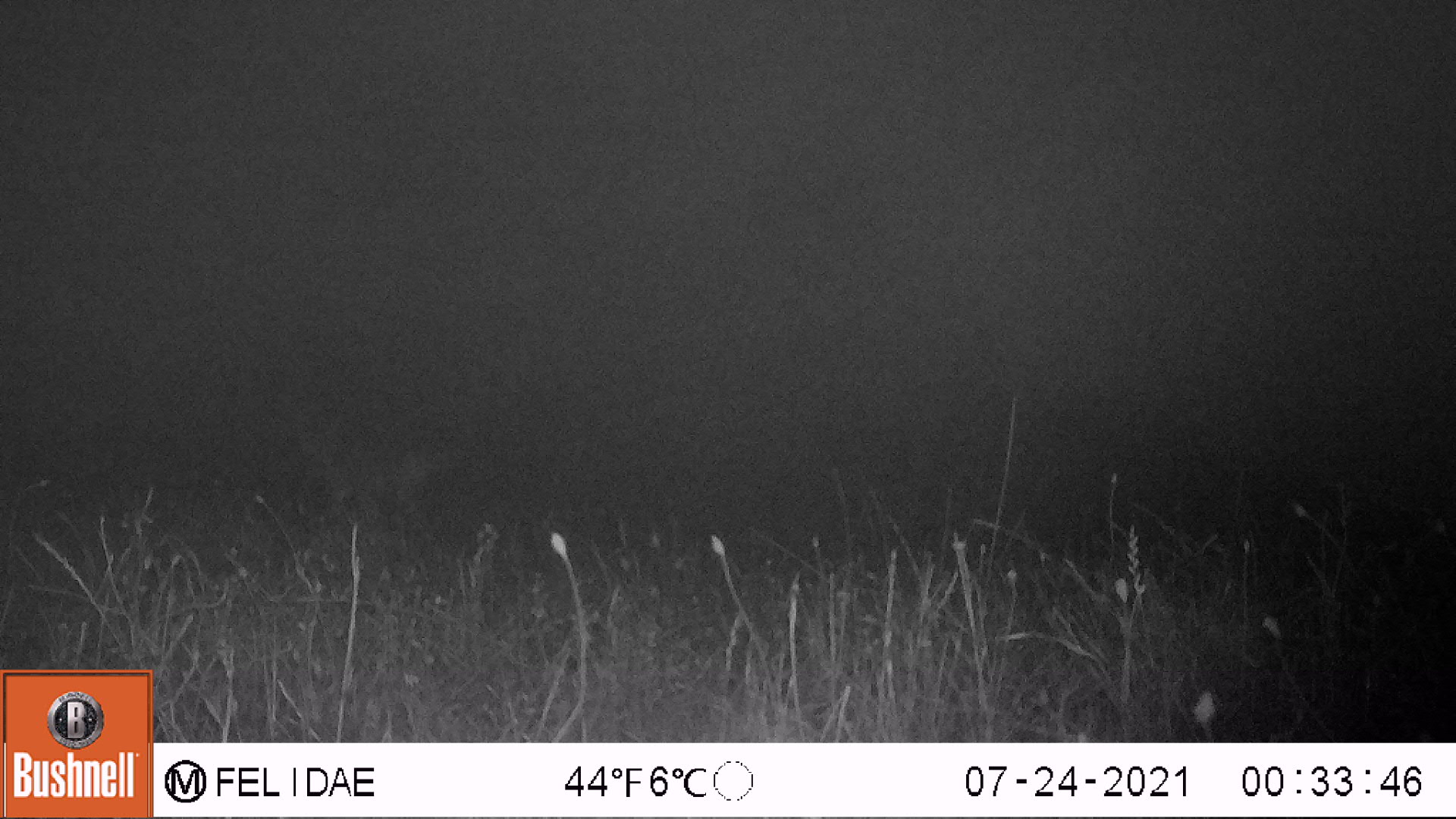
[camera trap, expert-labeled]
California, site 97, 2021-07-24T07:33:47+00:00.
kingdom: Animalia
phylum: Chordata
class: Mammalia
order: Carnivora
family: Canidae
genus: Canis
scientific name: Canis latrans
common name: coyote